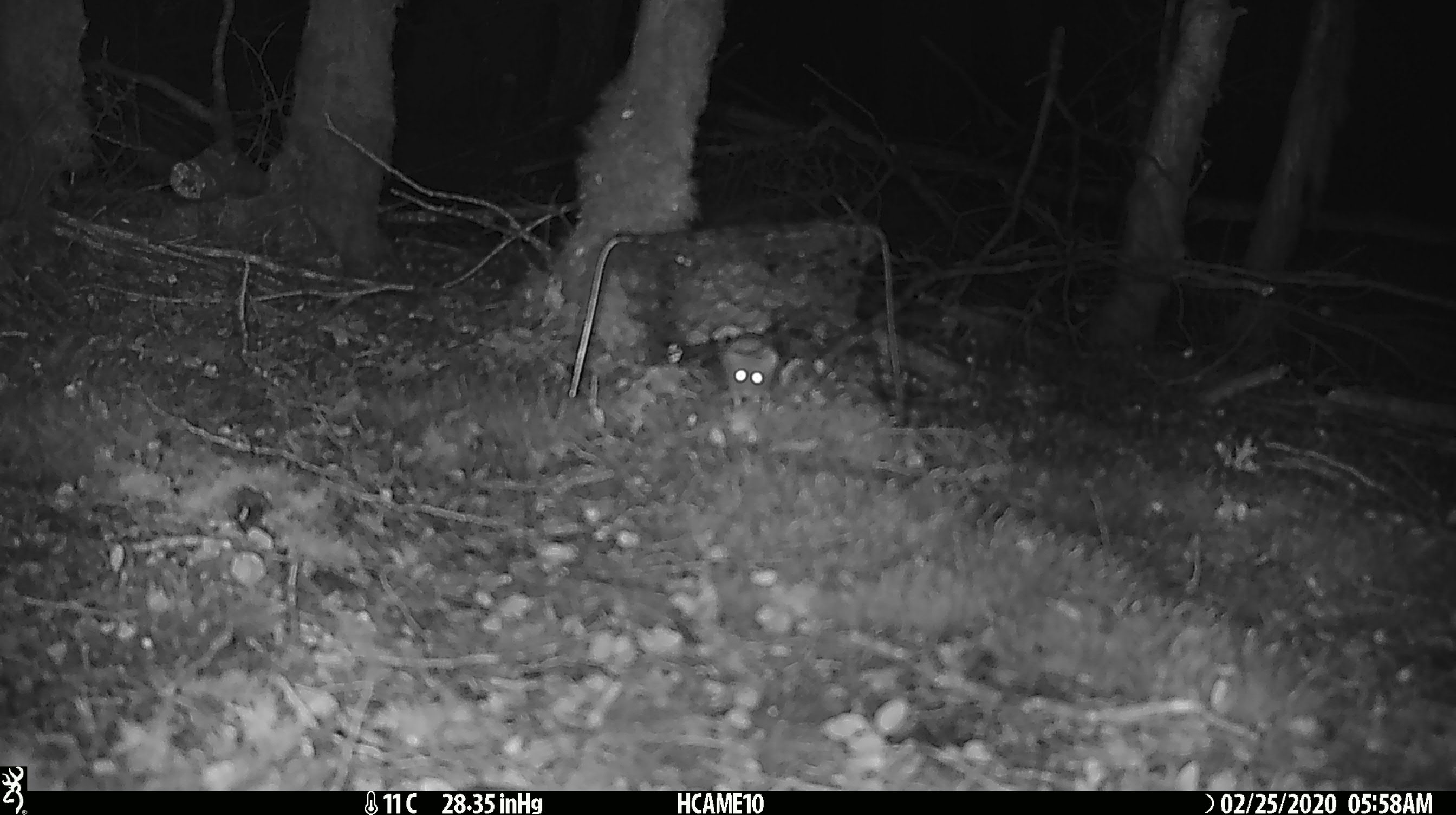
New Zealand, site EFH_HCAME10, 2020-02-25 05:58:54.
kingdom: Animalia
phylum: Chordata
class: Mammalia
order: Rodentia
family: Muridae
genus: Mus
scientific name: Mus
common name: mouse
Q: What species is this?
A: Mouse (Mus).